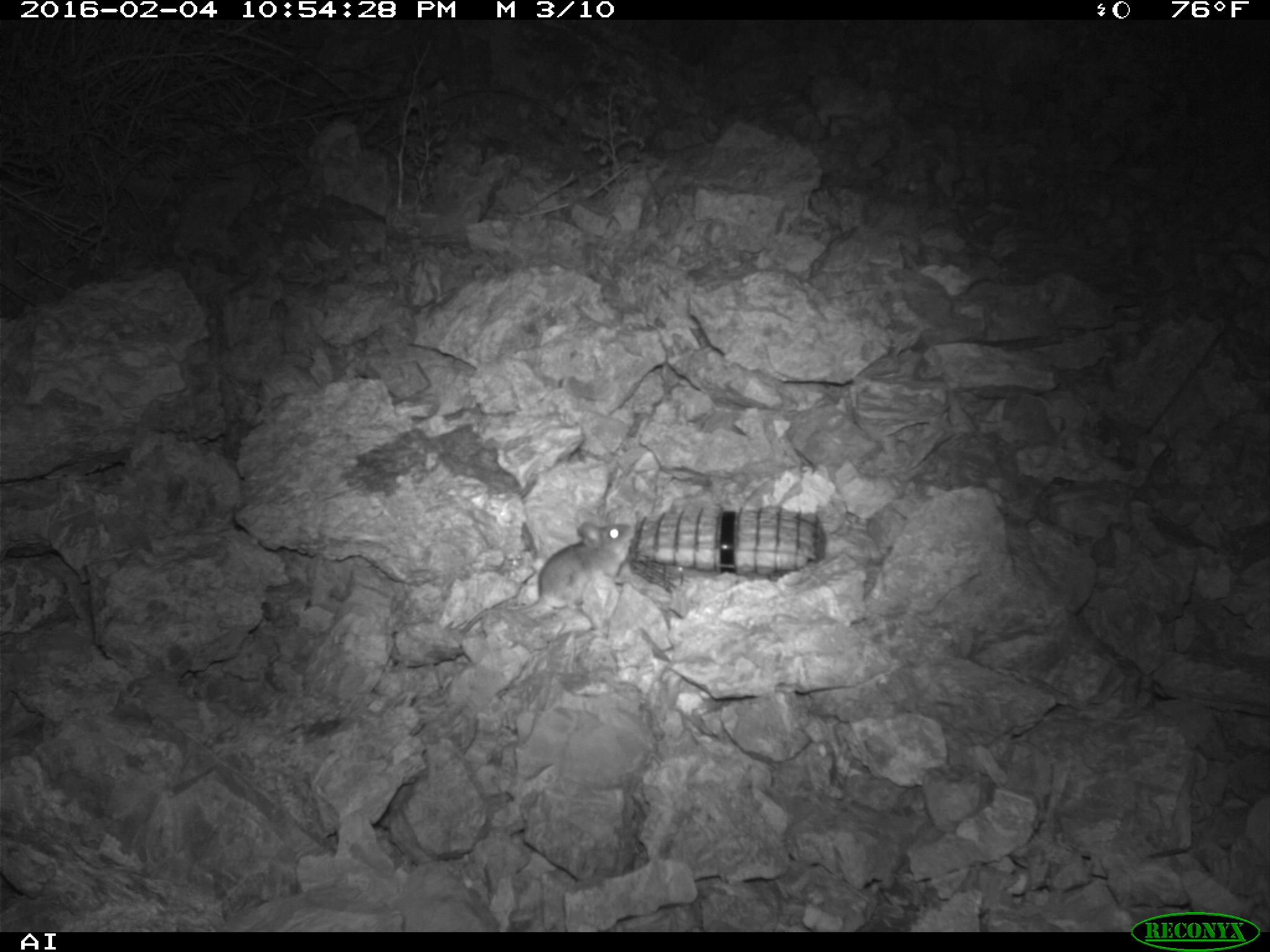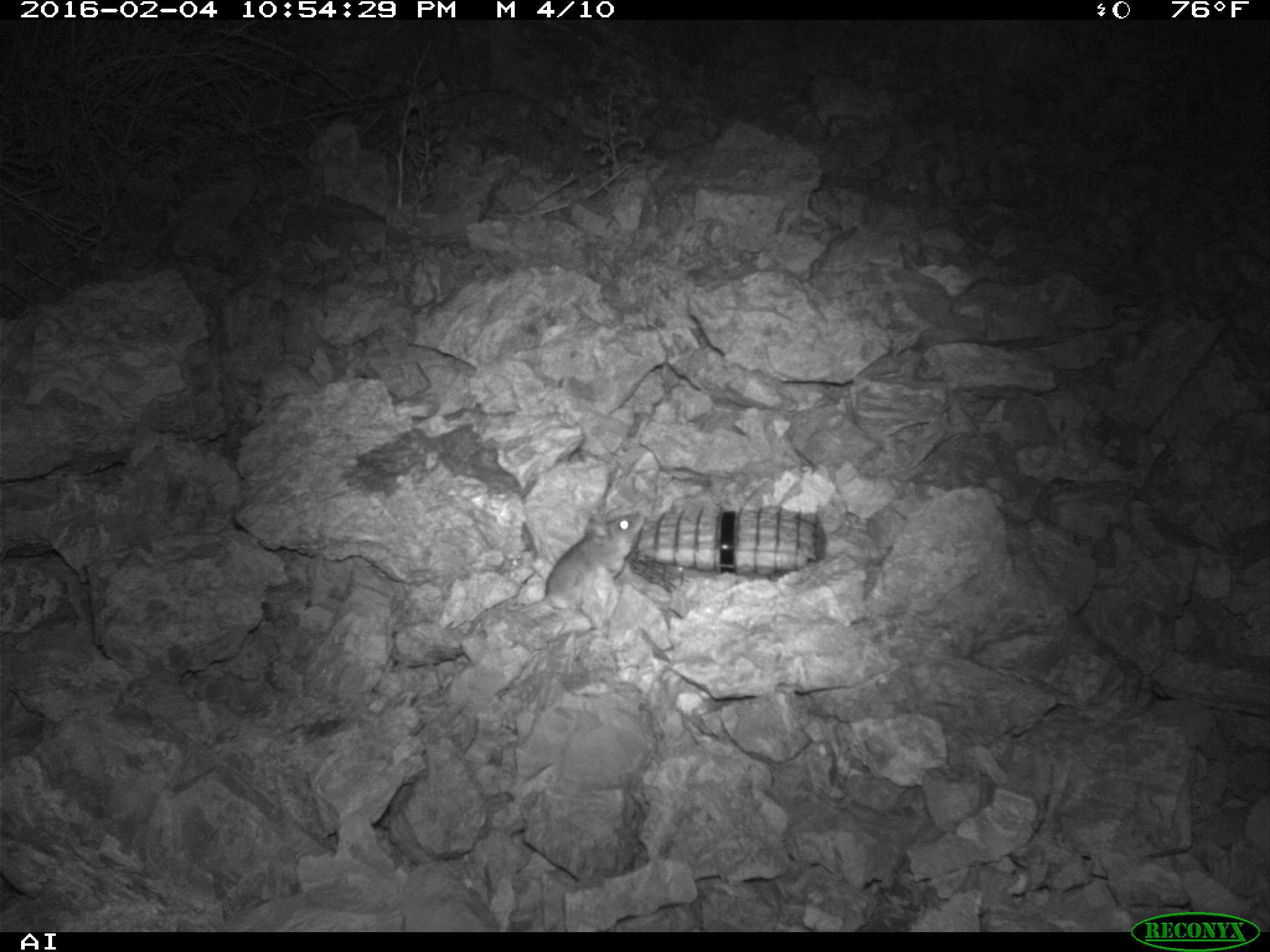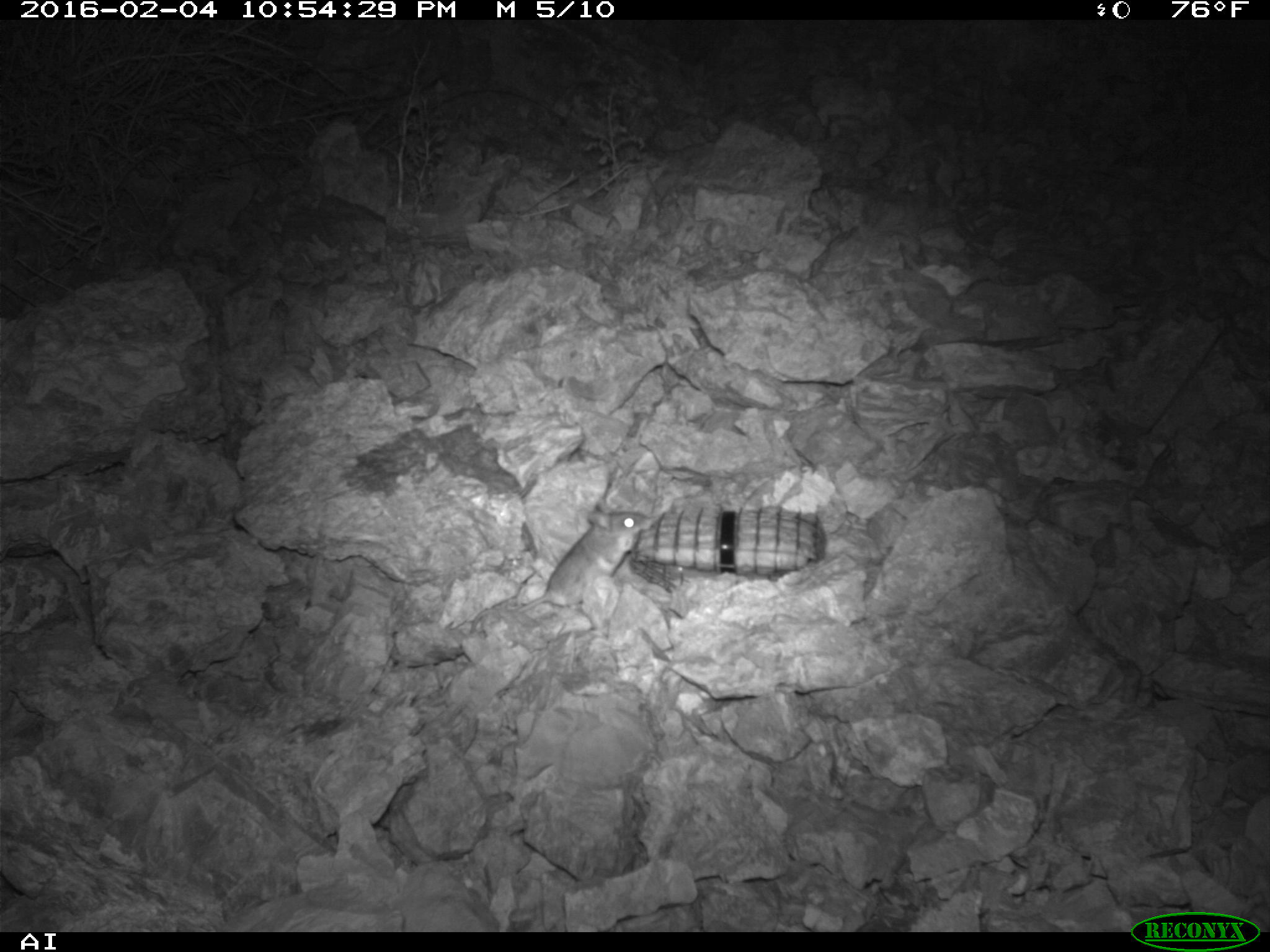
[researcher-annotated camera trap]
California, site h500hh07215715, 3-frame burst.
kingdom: Animalia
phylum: Chordata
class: Mammalia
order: Rodentia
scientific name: Rodentia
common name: rodent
Rodent (Rodentia).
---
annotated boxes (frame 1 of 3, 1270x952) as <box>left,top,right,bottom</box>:
rodent: <box>458,521,633,637</box>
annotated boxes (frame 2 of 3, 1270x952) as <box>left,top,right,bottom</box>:
rodent: <box>518,514,643,614</box>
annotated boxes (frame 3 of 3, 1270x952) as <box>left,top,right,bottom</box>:
rodent: <box>469,501,651,632</box>